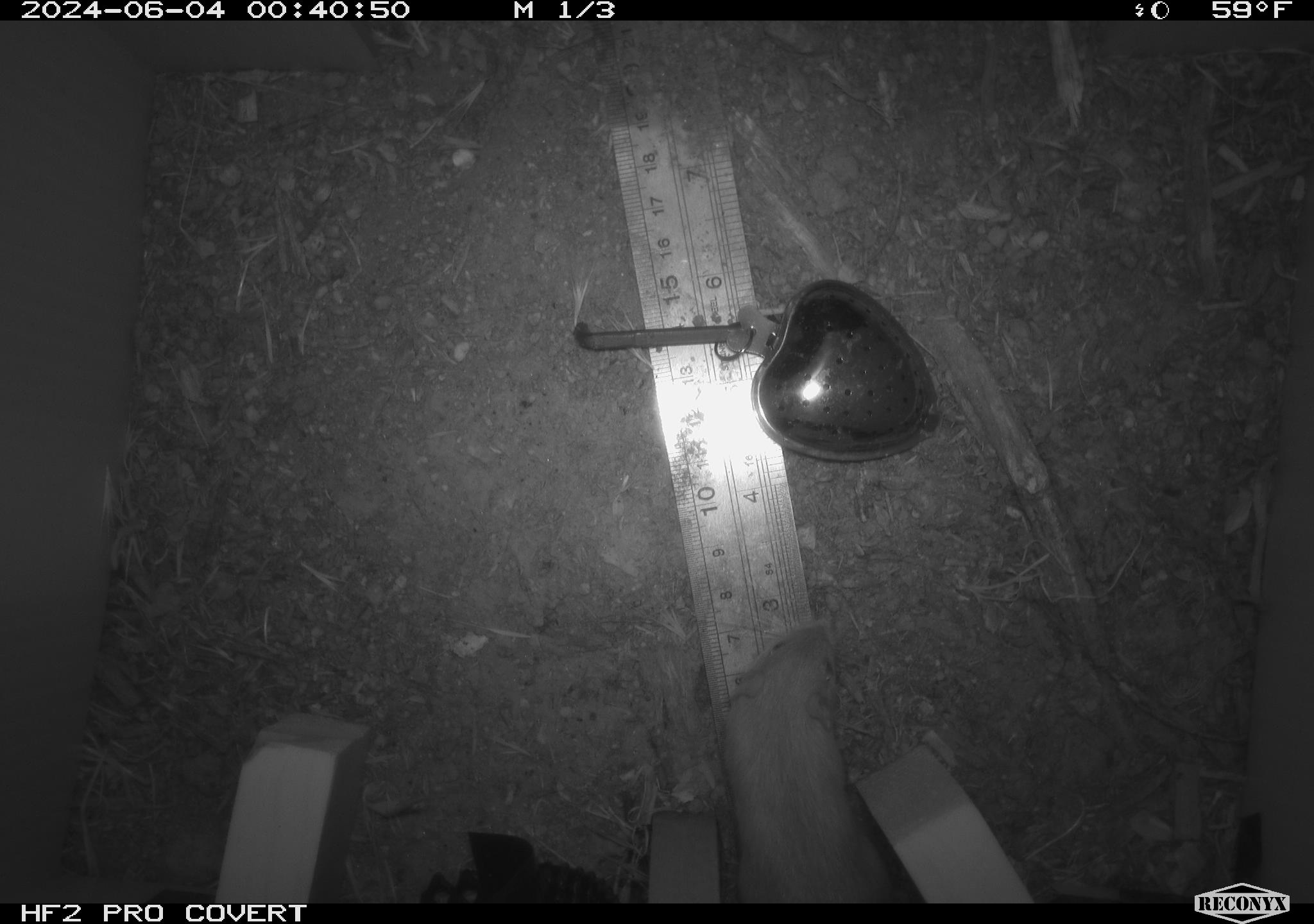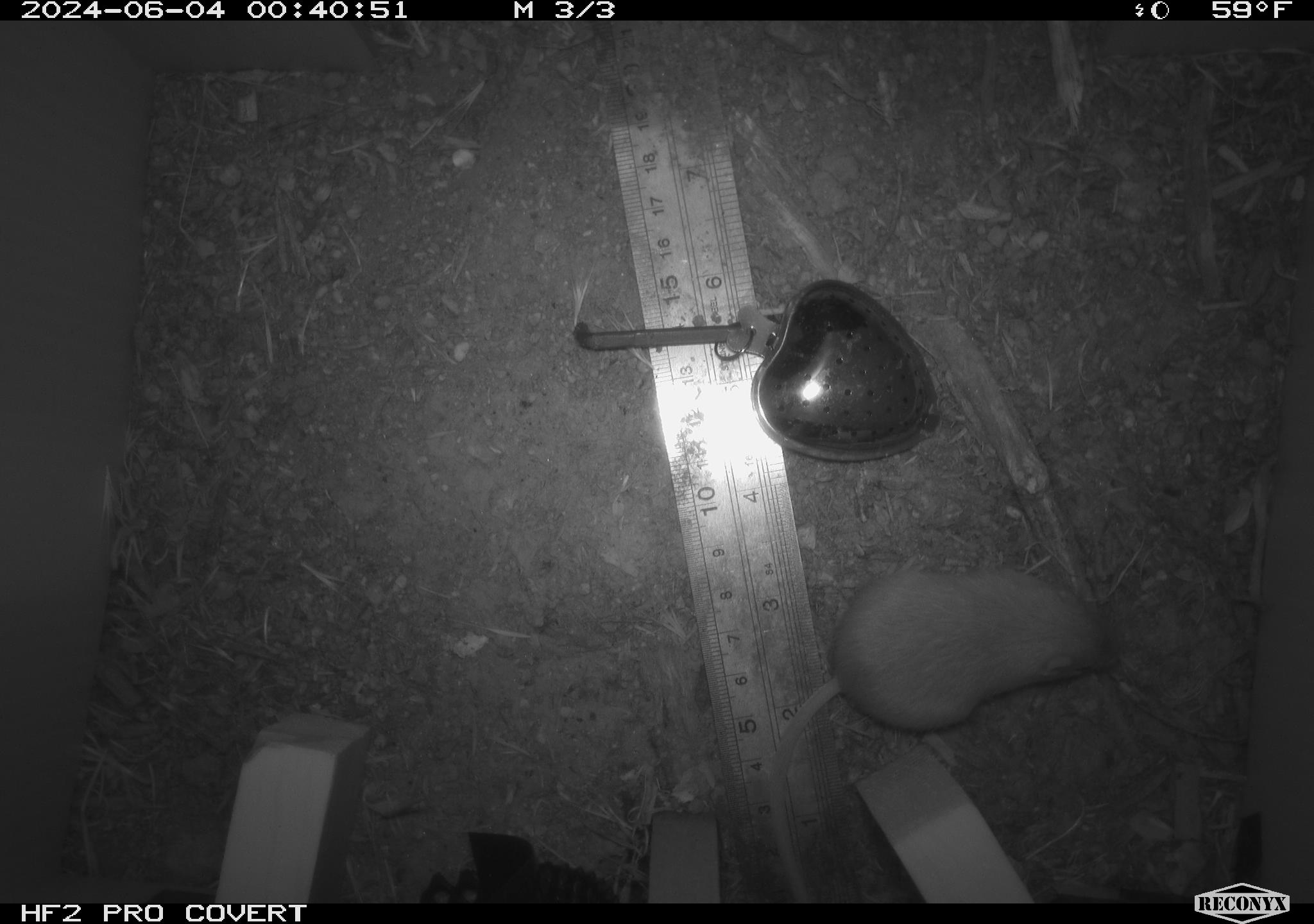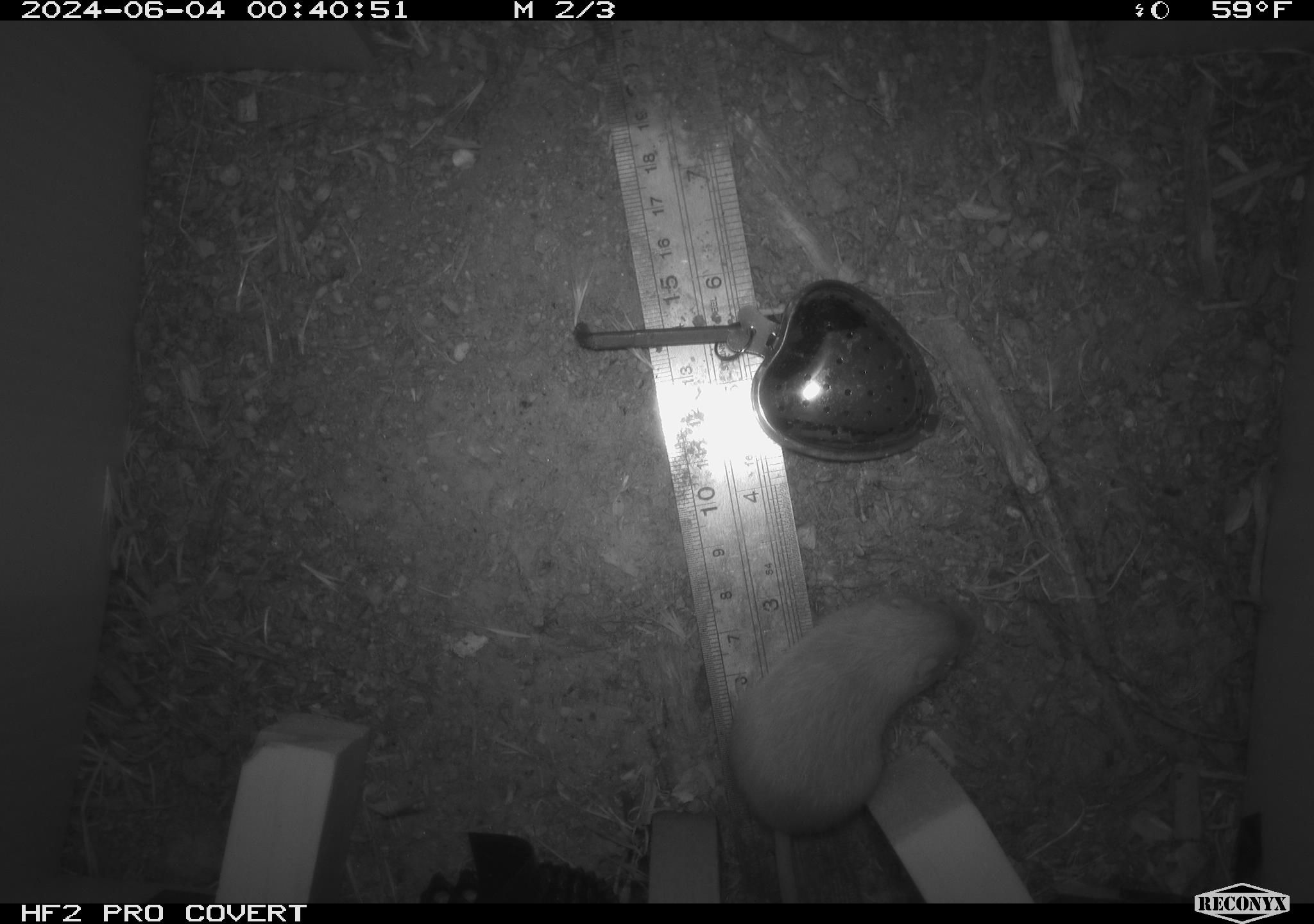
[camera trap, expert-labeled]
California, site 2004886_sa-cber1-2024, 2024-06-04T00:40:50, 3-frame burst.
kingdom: Animalia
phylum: Chordata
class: Mammalia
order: Rodentia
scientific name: Rodentia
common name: mouse species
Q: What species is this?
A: Mouse species (Rodentia).